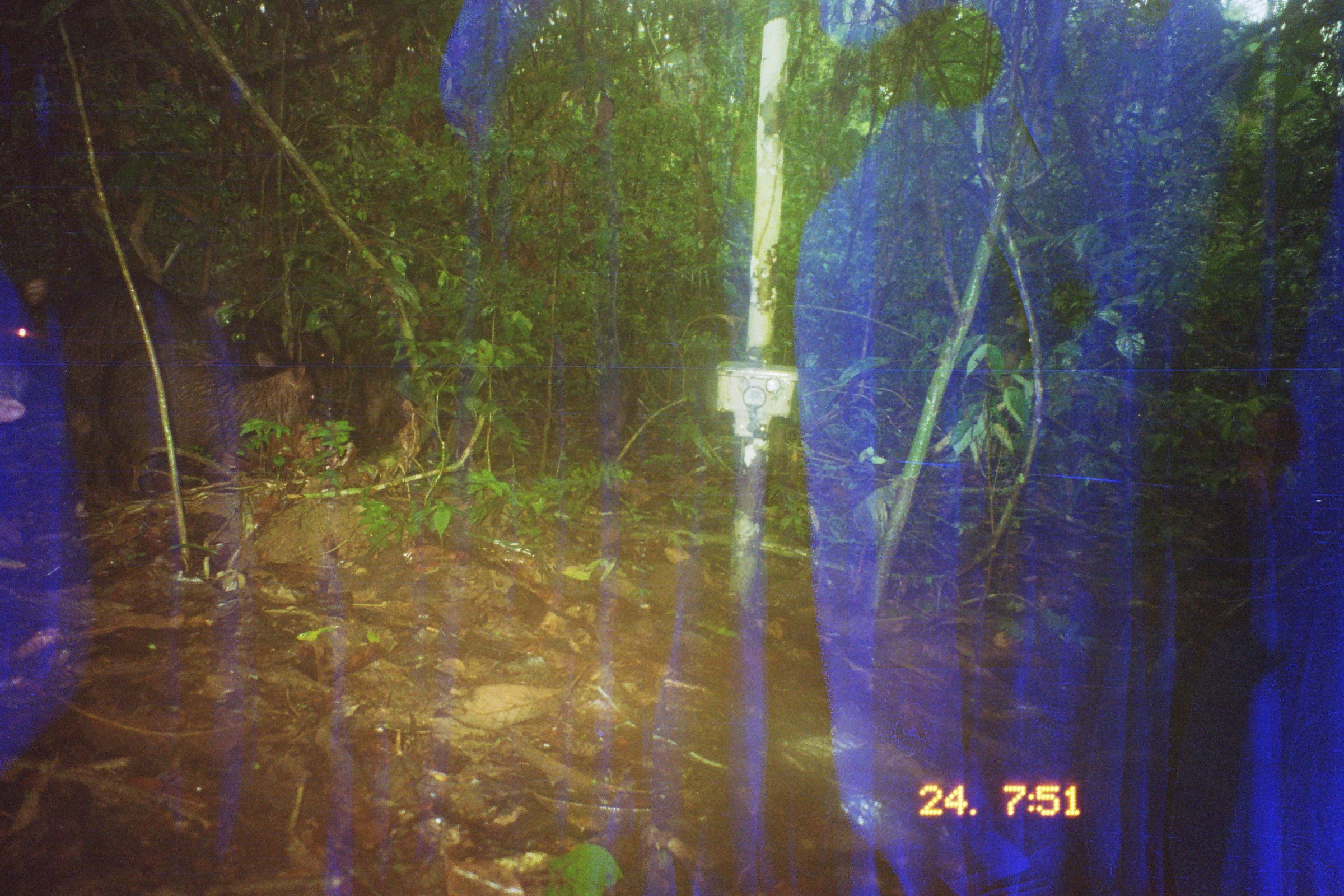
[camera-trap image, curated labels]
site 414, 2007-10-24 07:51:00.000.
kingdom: Animalia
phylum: Chordata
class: Mammalia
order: Artiodactyla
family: Tayassuidae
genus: Tayassu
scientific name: Tayassu pecari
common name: white-lipped peccary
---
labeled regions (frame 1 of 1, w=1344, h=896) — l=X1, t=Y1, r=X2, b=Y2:
tayassu pecari: l=56, t=271, r=281, b=447; l=108, t=346, r=318, b=495; l=223, t=308, r=333, b=387; l=1, t=274, r=50, b=422; l=359, t=346, r=415, b=437; l=594, t=372, r=640, b=454